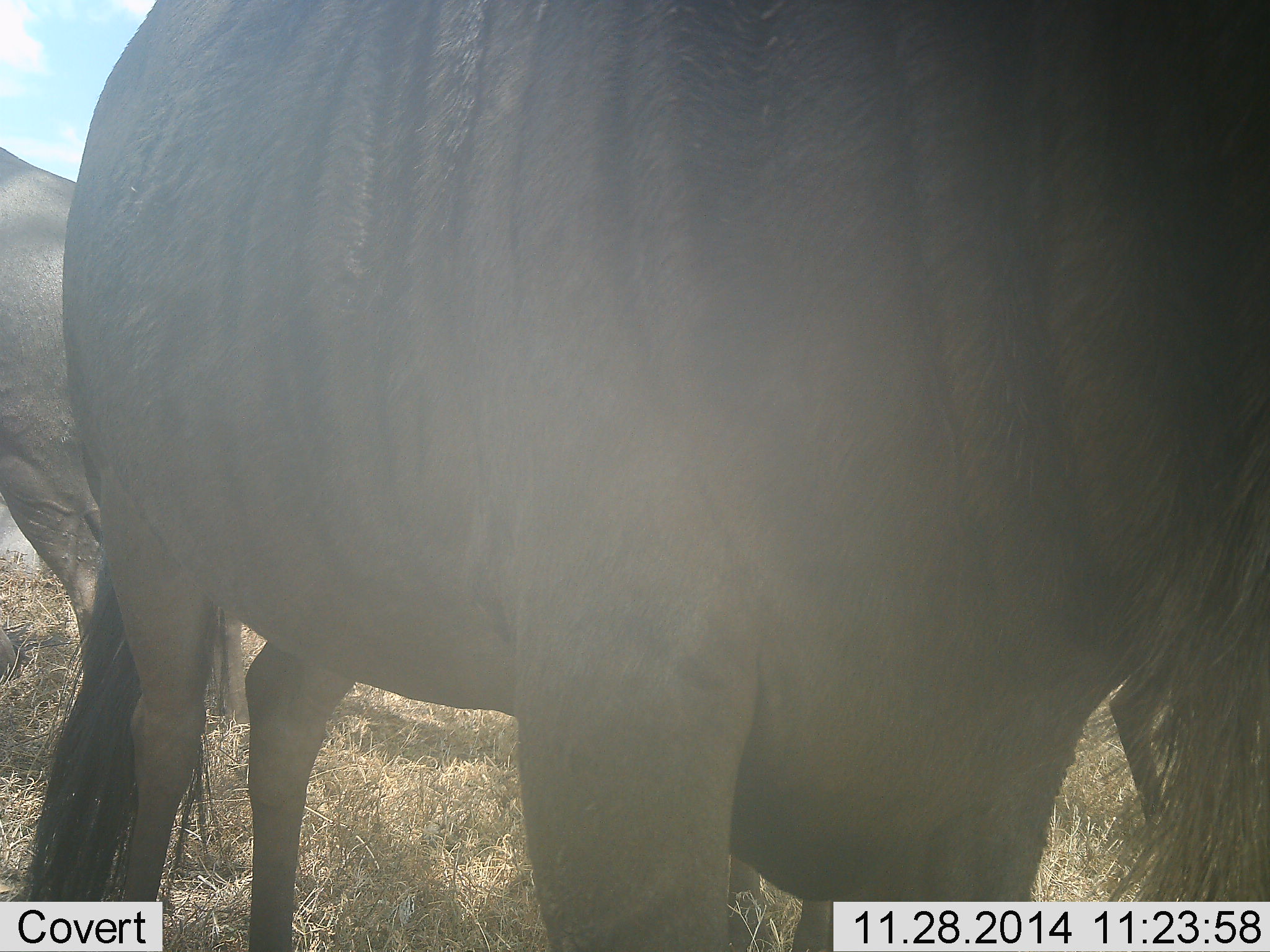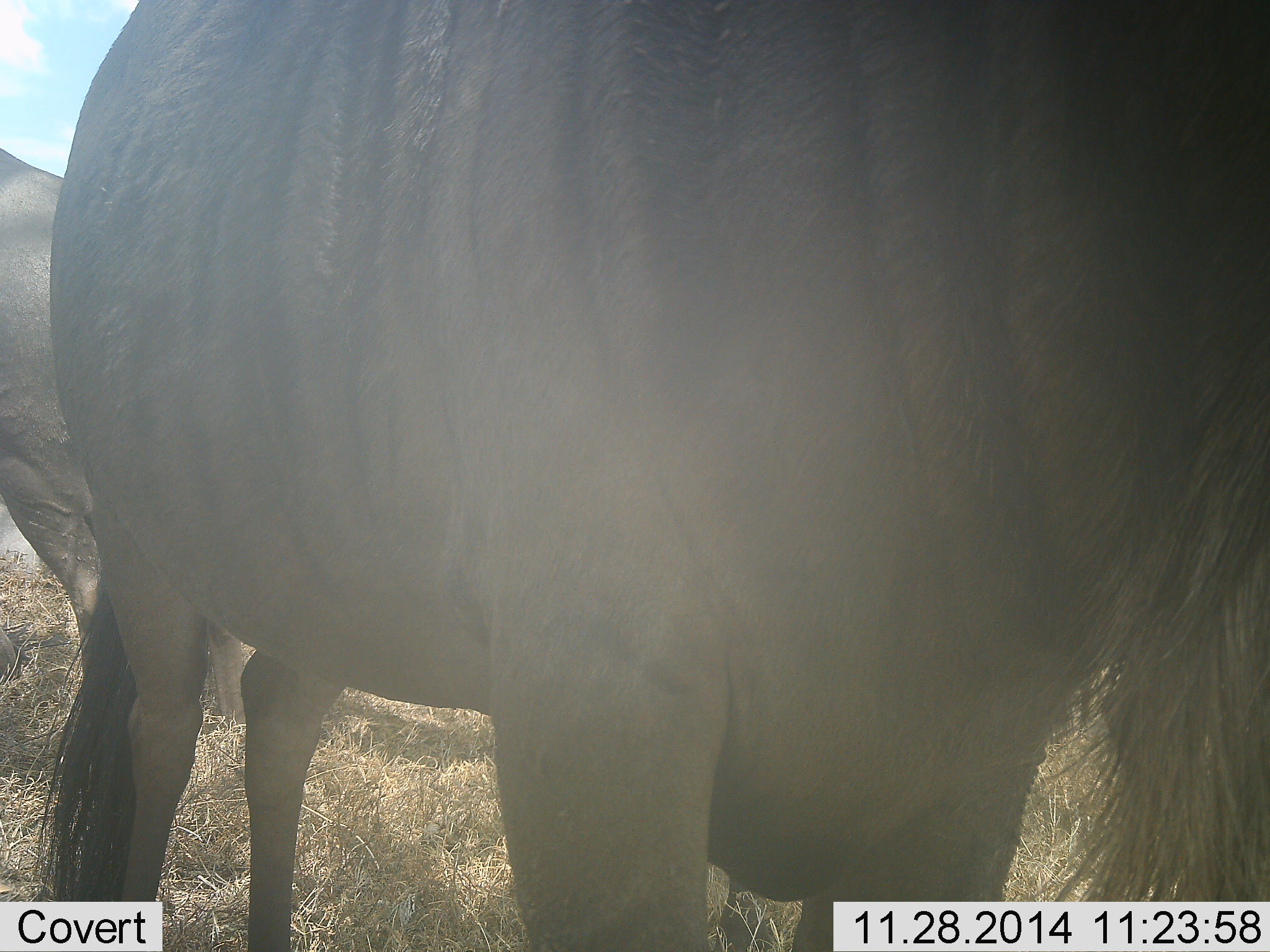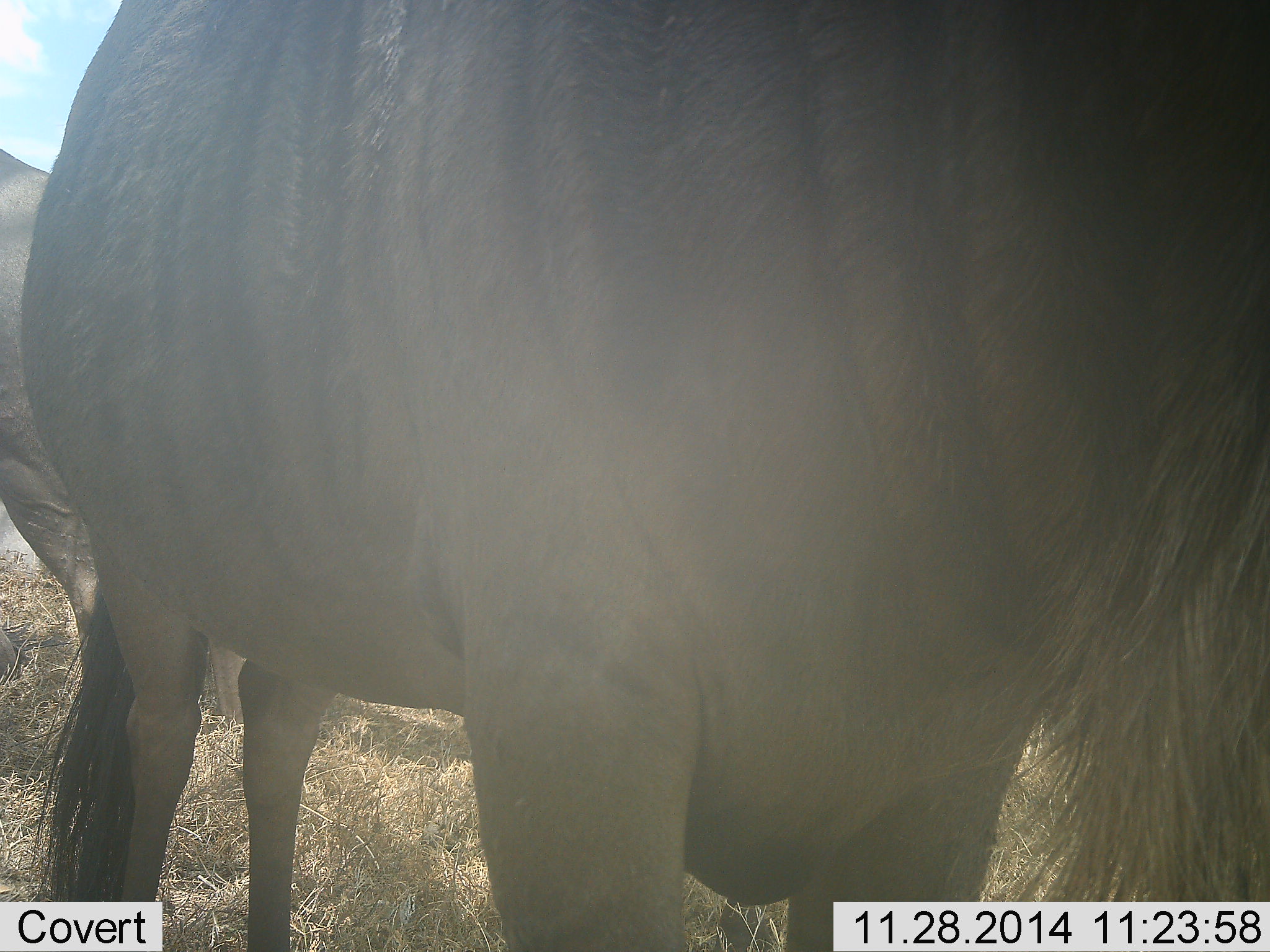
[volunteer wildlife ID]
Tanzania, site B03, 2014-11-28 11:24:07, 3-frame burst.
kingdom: Animalia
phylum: Chordata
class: Mammalia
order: Artiodactyla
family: Bovidae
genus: Connochaetes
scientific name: Connochaetes taurinus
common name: blue wildebeest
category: wildebeest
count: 2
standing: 100%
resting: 10%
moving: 0%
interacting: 0%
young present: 0%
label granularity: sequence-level